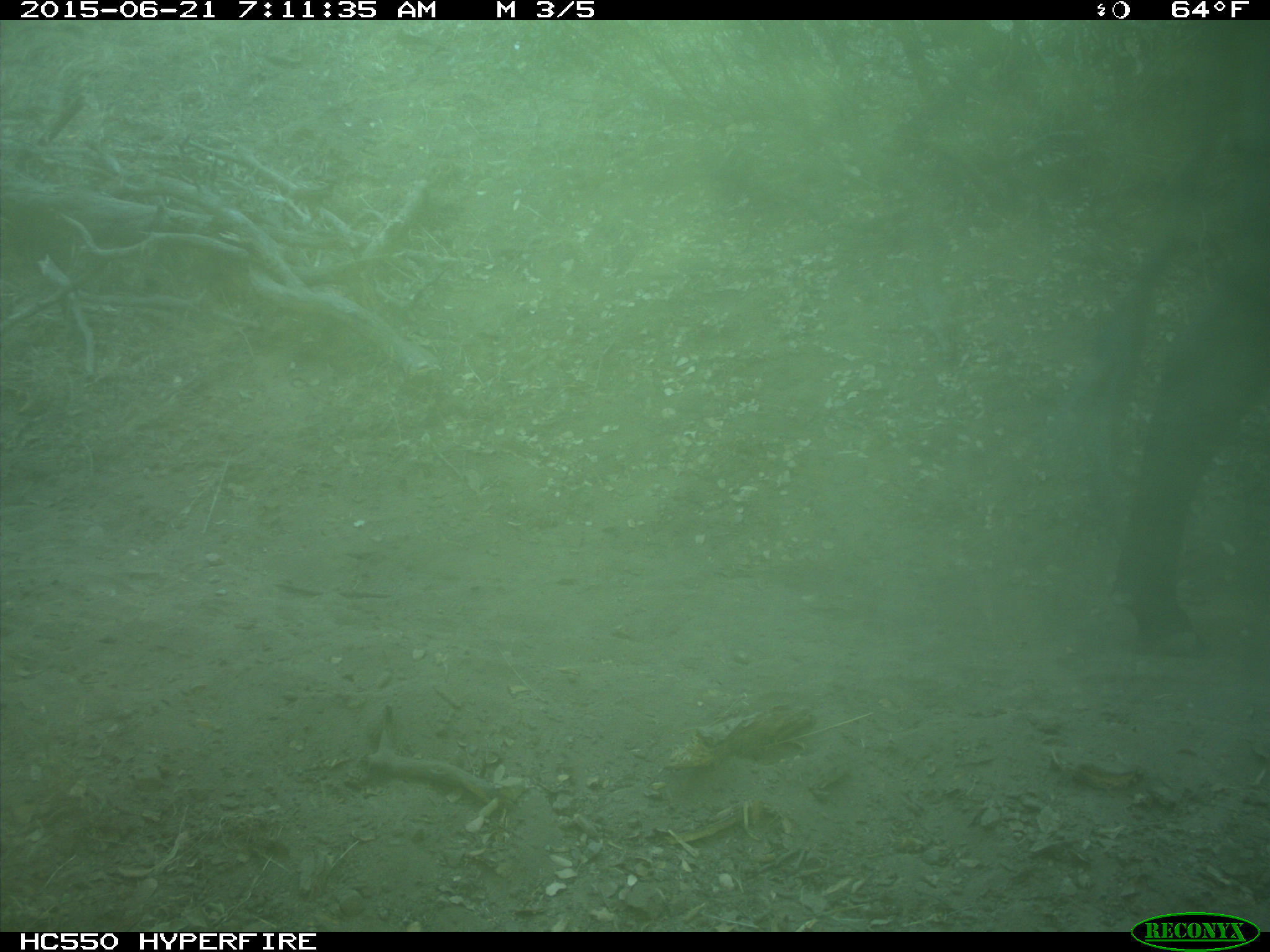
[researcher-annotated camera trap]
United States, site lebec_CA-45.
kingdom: Animalia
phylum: Chordata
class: Mammalia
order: Artiodactyla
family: Bovidae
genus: Bos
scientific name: Bos taurus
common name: domestic cow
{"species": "Bos taurus (domestic cow)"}